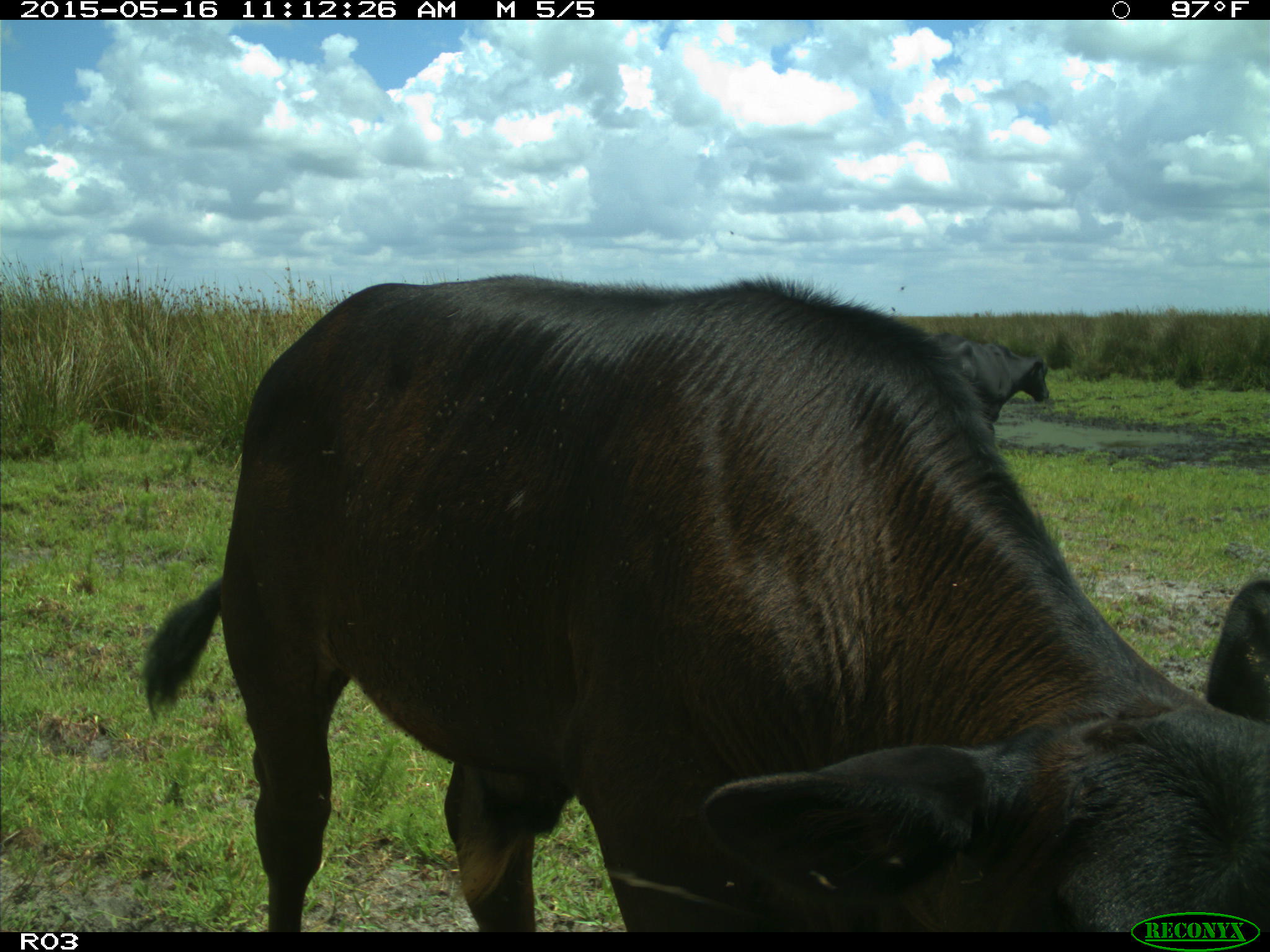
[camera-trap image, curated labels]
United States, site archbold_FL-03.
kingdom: Animalia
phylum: Chordata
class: Mammalia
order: Artiodactyla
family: Bovidae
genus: Bos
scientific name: Bos taurus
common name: domestic cow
Bos taurus (domestic cow).